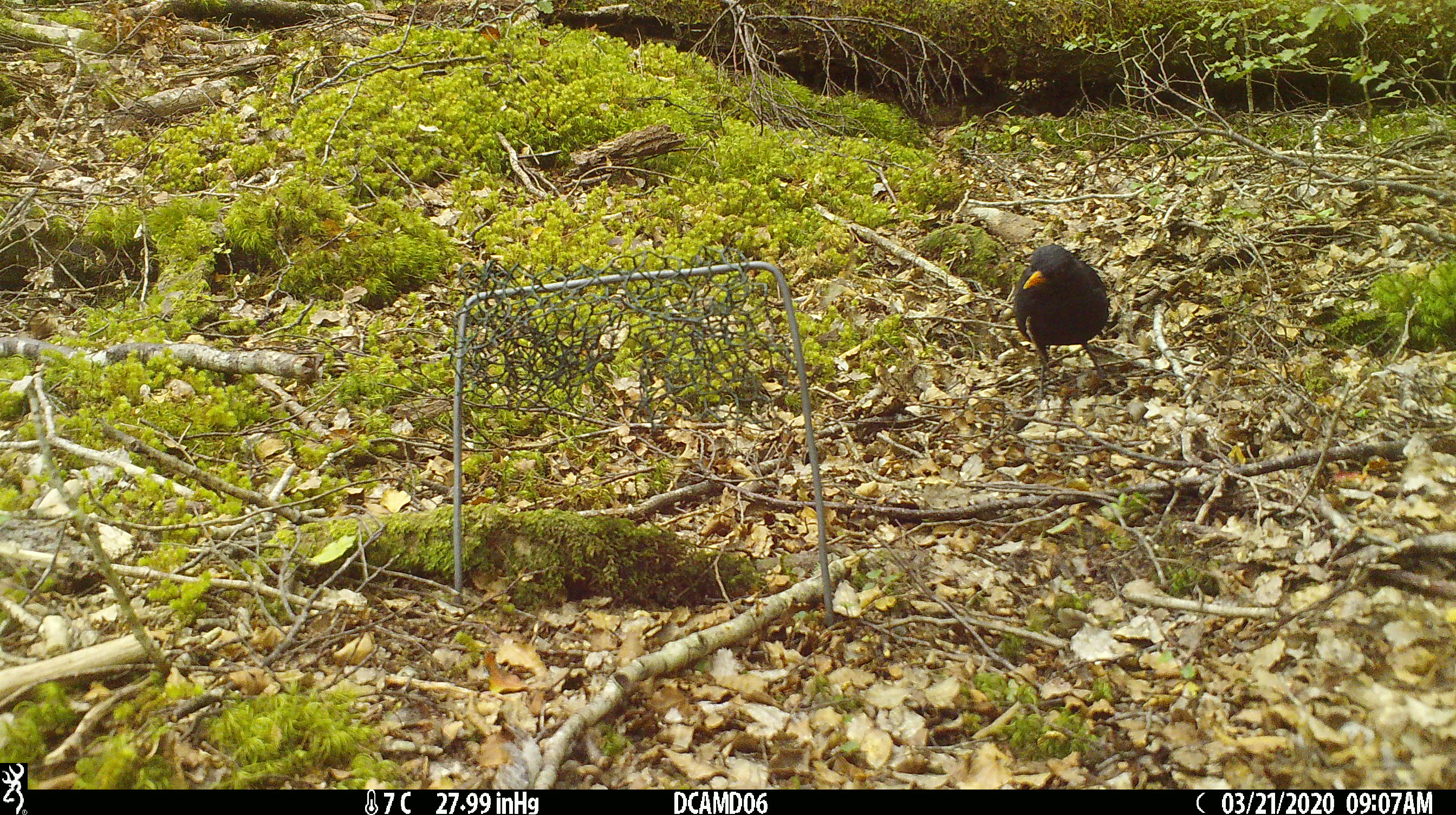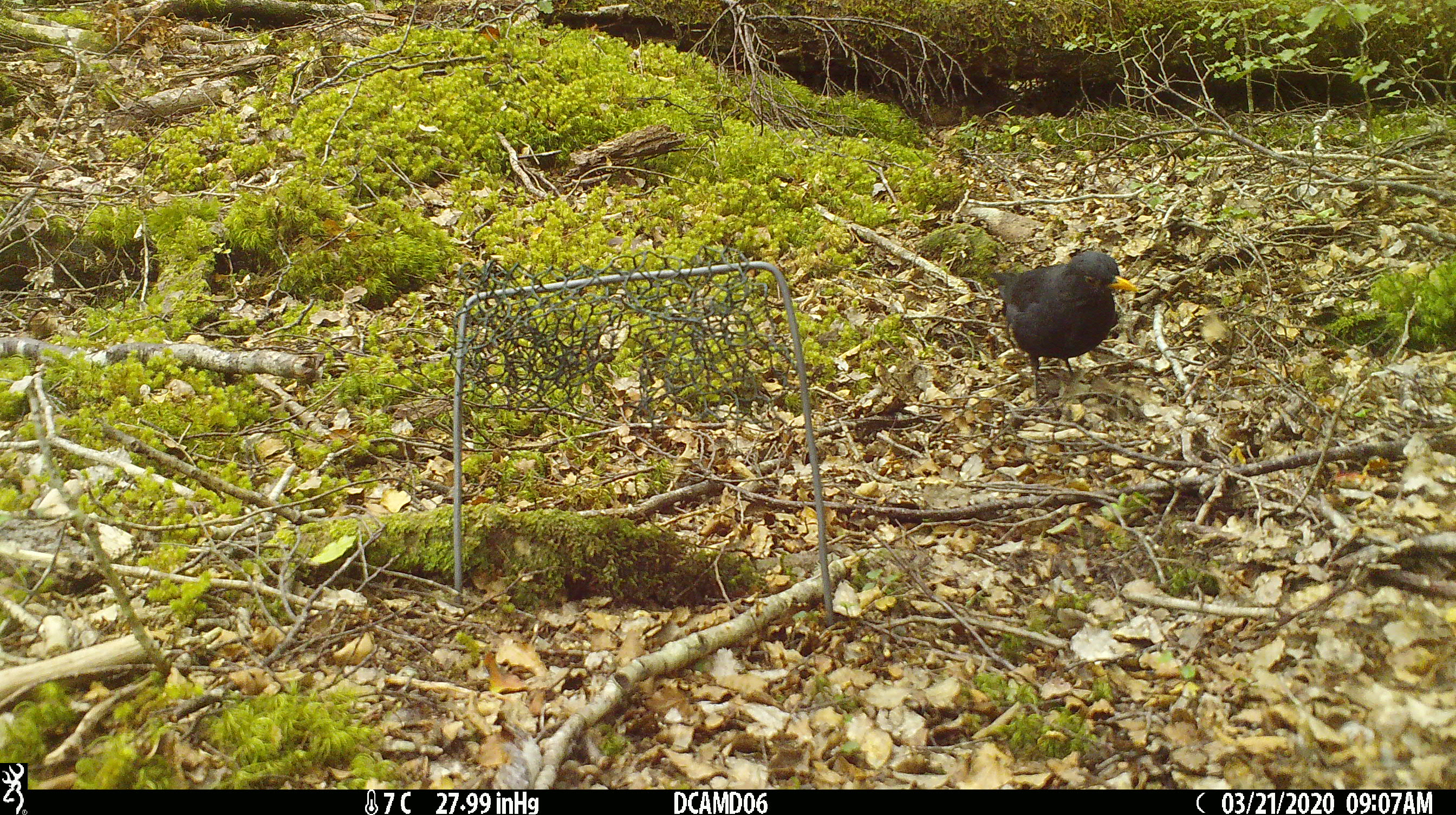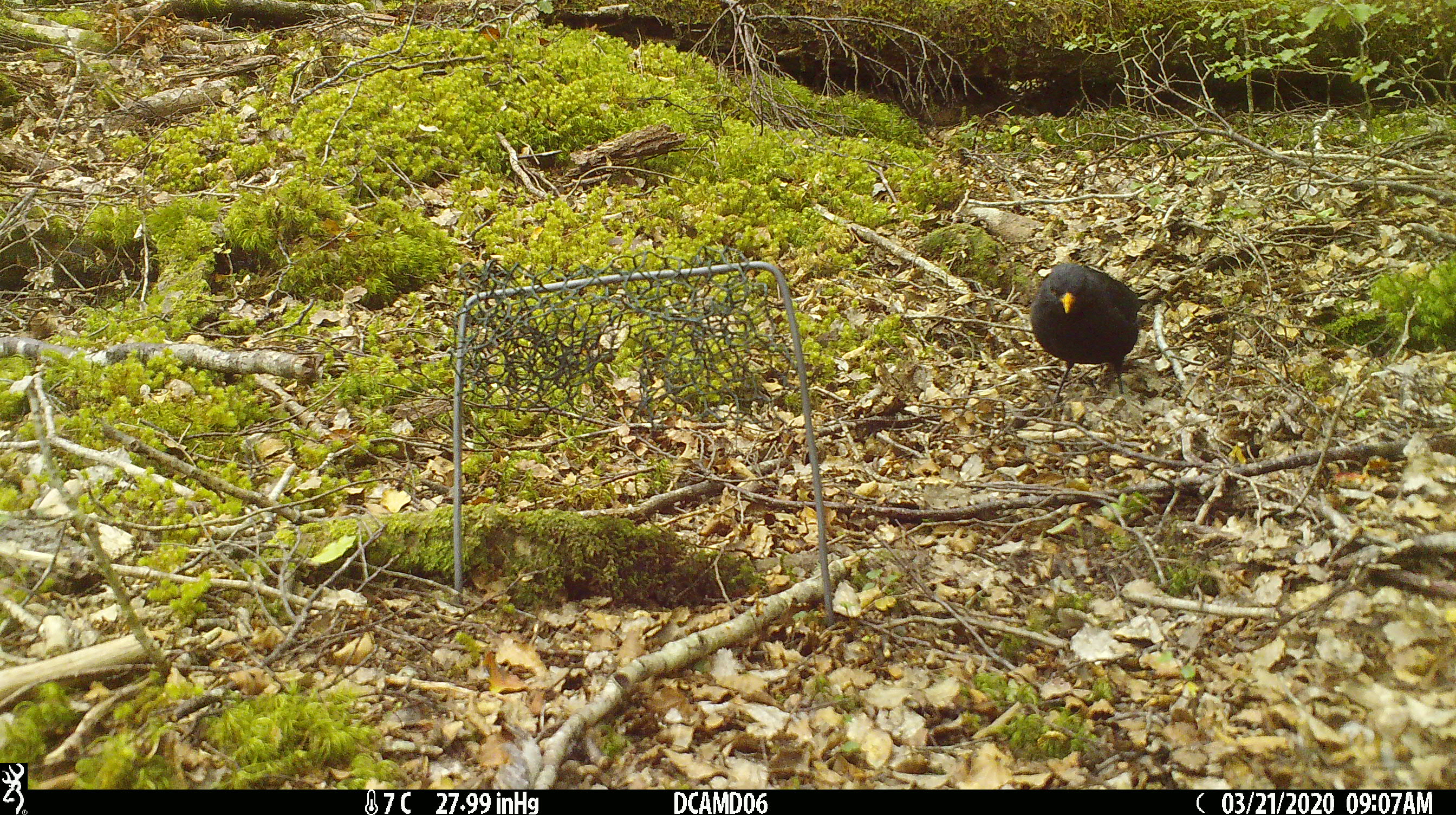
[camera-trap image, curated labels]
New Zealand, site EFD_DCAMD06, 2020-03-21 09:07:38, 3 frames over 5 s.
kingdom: Animalia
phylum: Chordata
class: Aves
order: Passeriformes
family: Turdidae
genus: Turdus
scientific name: Turdus merula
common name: eurasian blackbird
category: blackbird